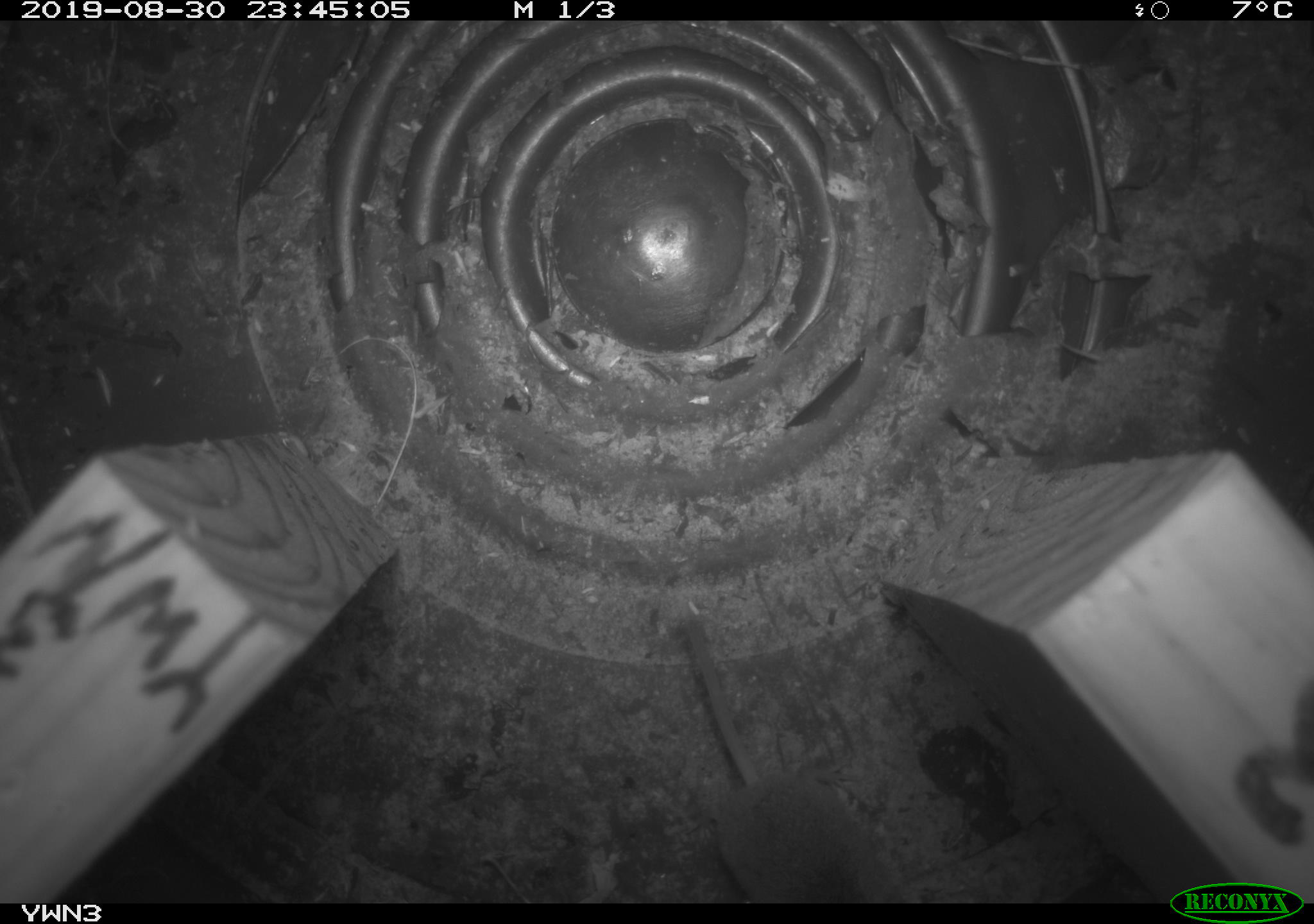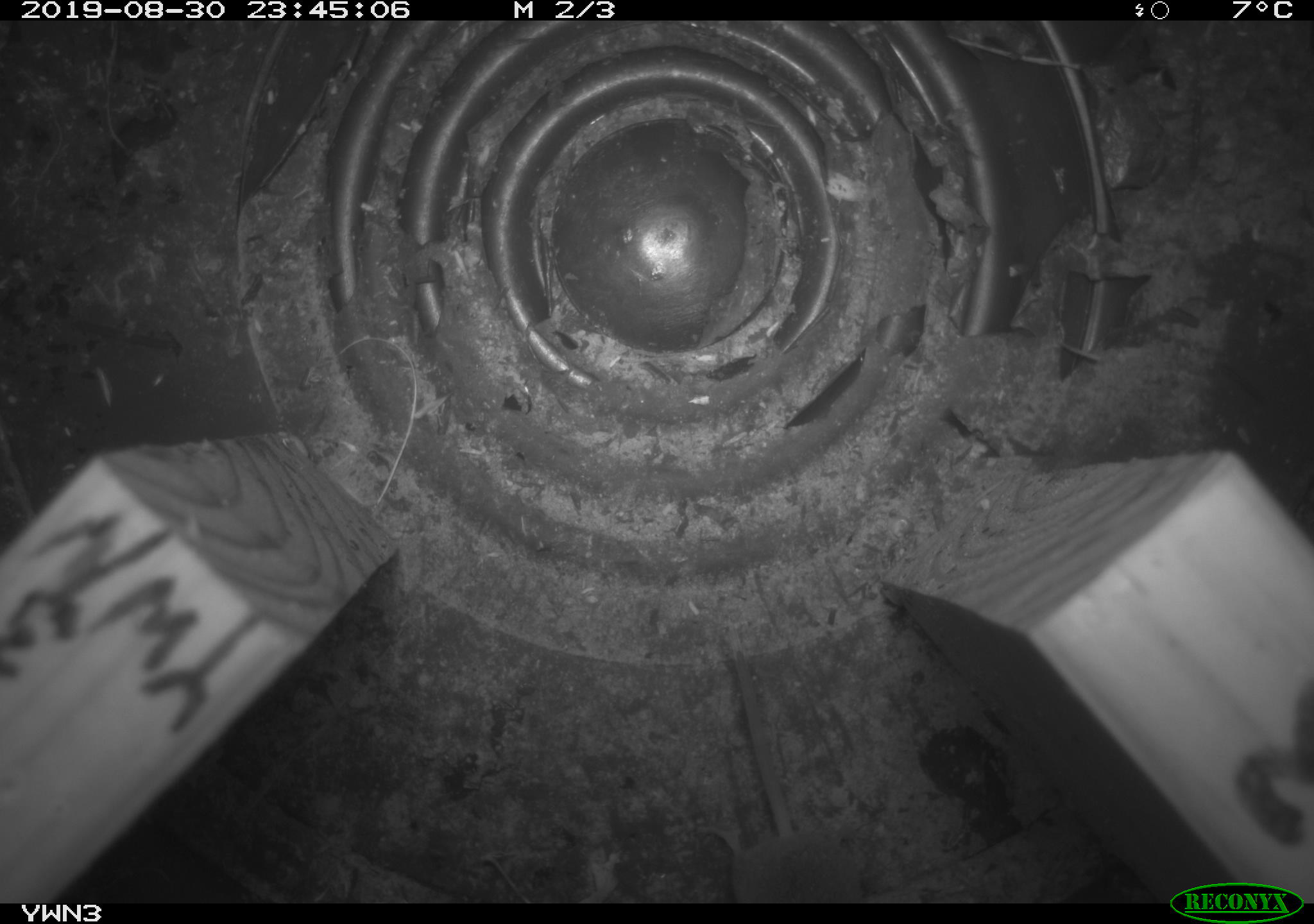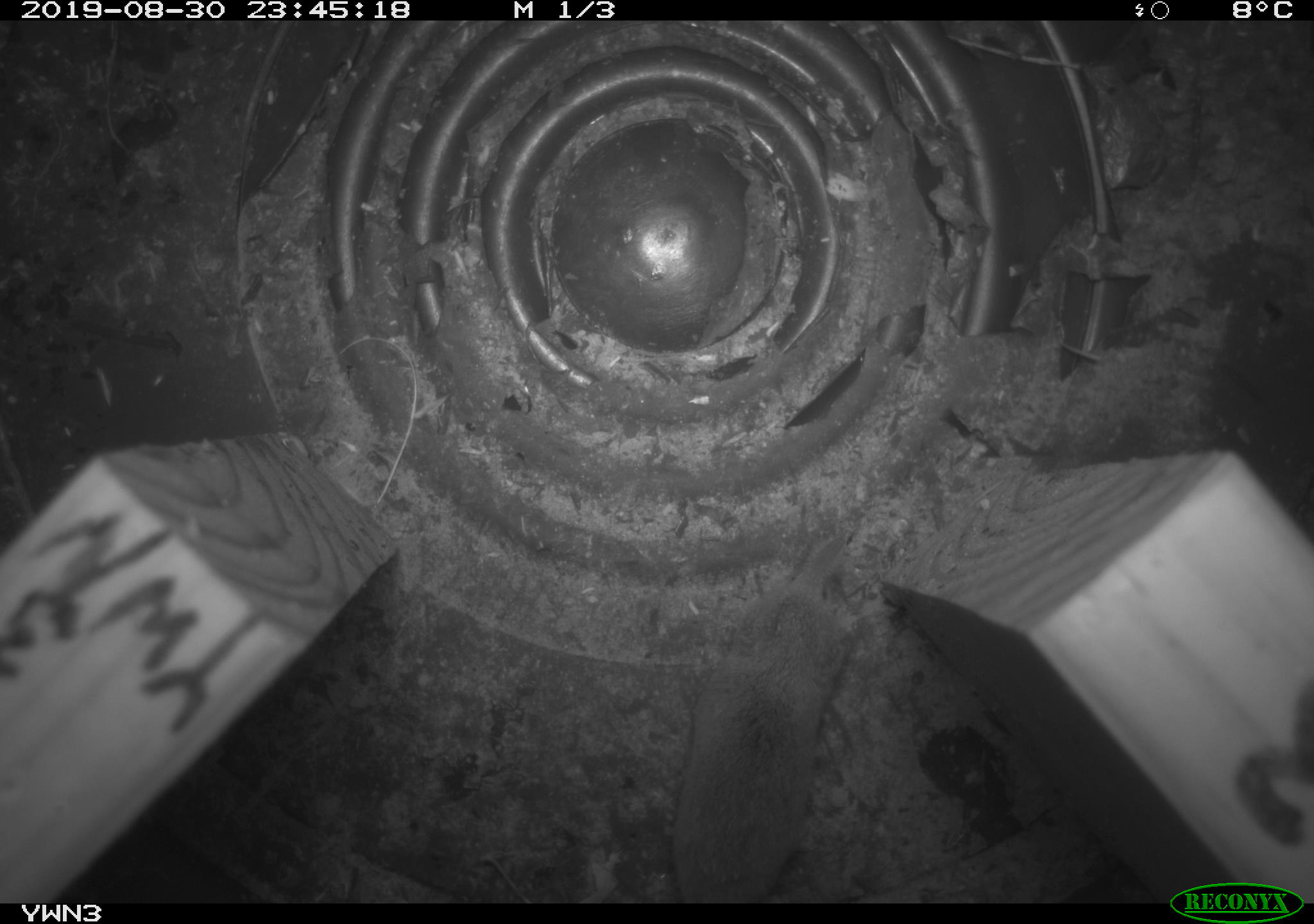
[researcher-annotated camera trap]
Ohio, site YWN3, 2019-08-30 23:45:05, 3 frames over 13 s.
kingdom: Animalia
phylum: Chordata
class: Mammalia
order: Eulipotyphla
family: Soricidae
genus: Sorex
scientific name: Sorex cinereus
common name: masked shrew